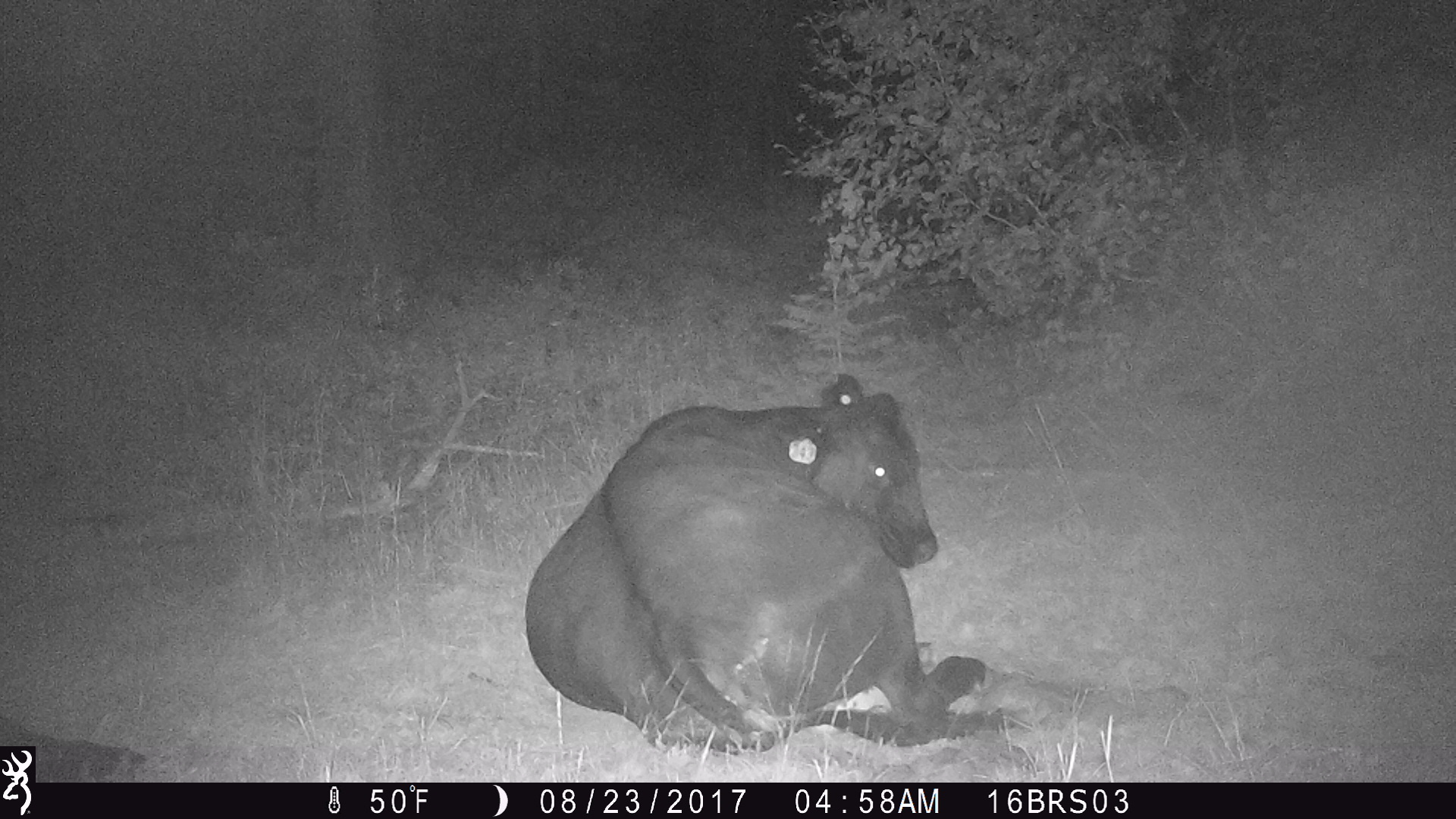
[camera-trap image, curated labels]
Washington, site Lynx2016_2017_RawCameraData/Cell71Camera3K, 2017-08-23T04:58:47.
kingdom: Animalia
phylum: Chordata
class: Mammalia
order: Artiodactyla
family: Bovidae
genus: Bos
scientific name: Bos taurus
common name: domestic cattle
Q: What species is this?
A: Domestic cattle (Bos taurus).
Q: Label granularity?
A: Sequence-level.